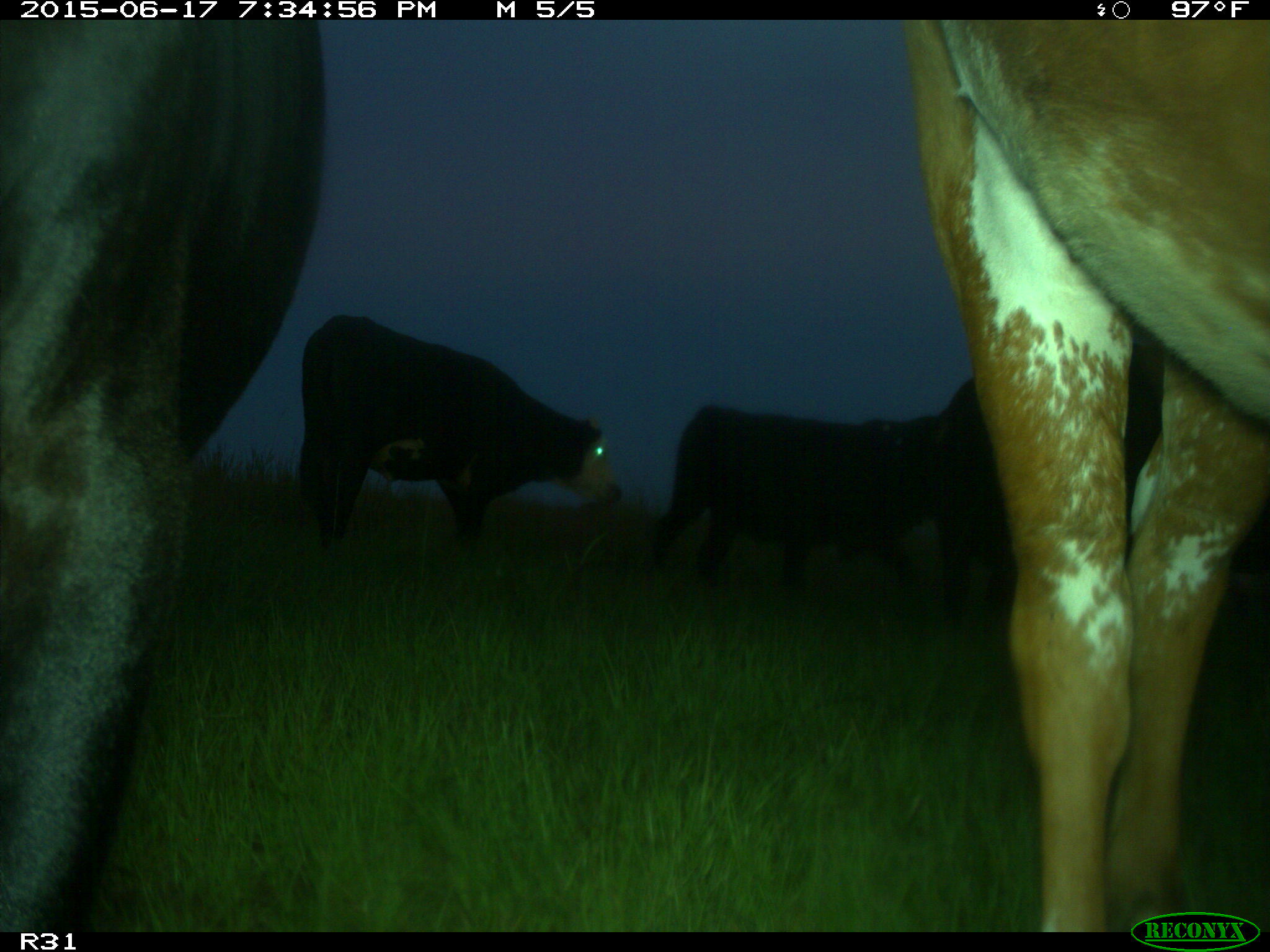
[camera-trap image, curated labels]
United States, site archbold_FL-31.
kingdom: Animalia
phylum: Chordata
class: Mammalia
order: Artiodactyla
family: Bovidae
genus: Bos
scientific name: Bos taurus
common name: domestic cow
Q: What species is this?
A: Bos taurus (domestic cow).